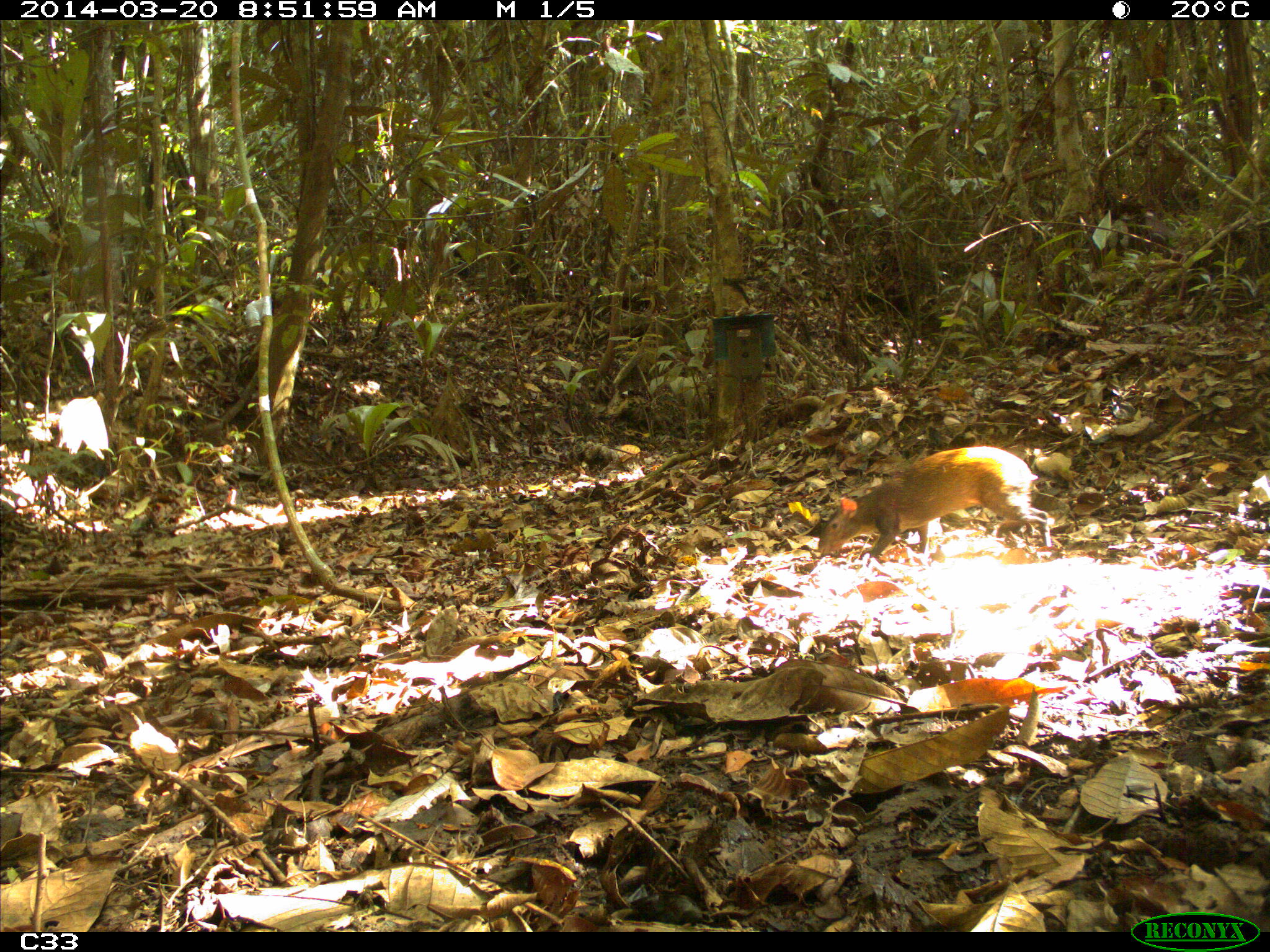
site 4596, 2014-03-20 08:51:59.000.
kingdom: Animalia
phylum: Chordata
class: Mammalia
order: Rodentia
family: Dasyproctidae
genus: Dasyprocta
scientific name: Dasyprocta leporina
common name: red-rumped agouti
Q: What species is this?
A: Dasyprocta leporina (red-rumped agouti).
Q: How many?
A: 1.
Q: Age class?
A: Adult.